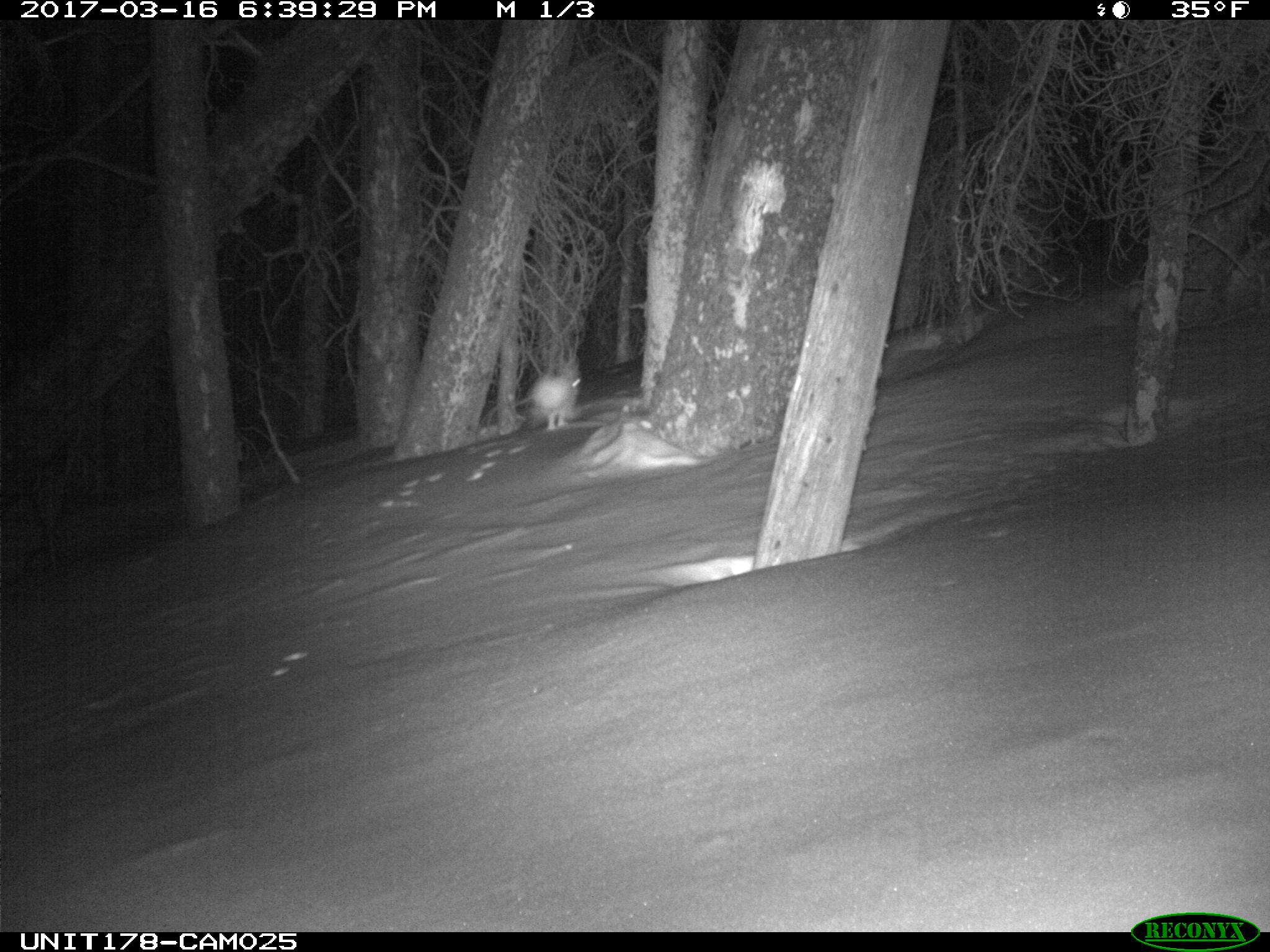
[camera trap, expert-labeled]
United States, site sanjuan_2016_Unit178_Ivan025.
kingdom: Animalia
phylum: Chordata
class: Mammalia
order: Lagomorpha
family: Leporidae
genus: Lepus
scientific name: Lepus americanus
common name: snowshoe hare